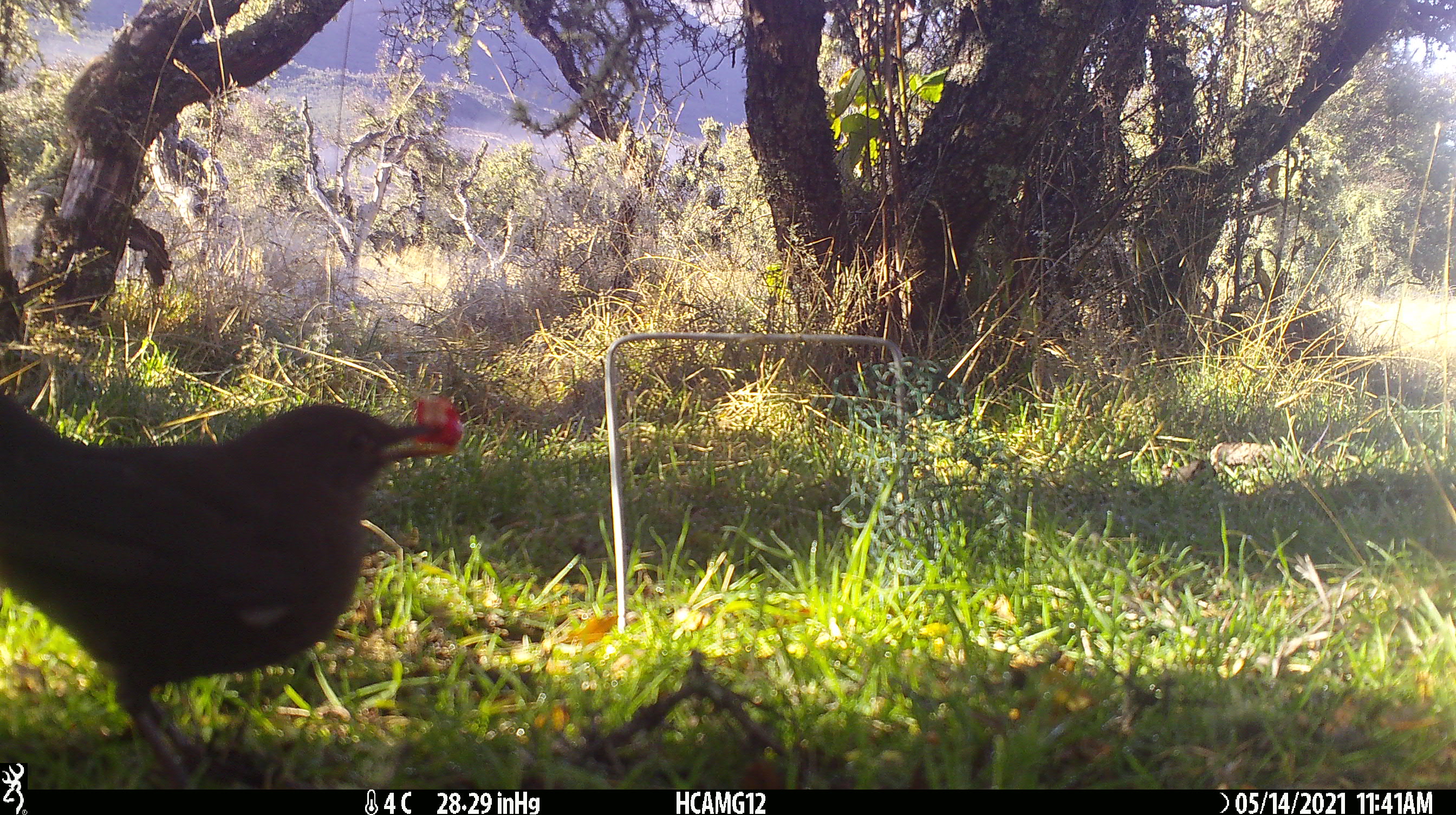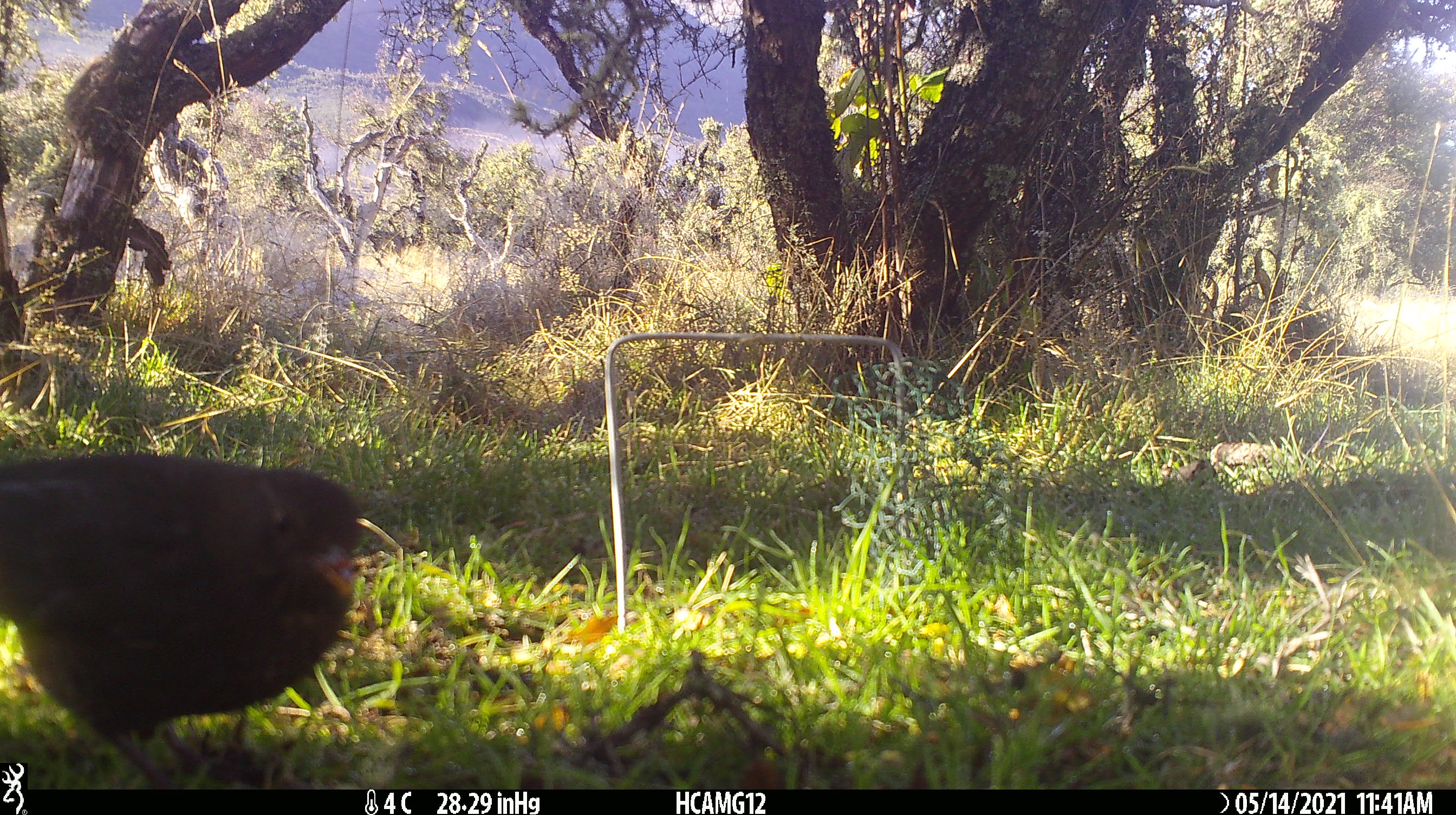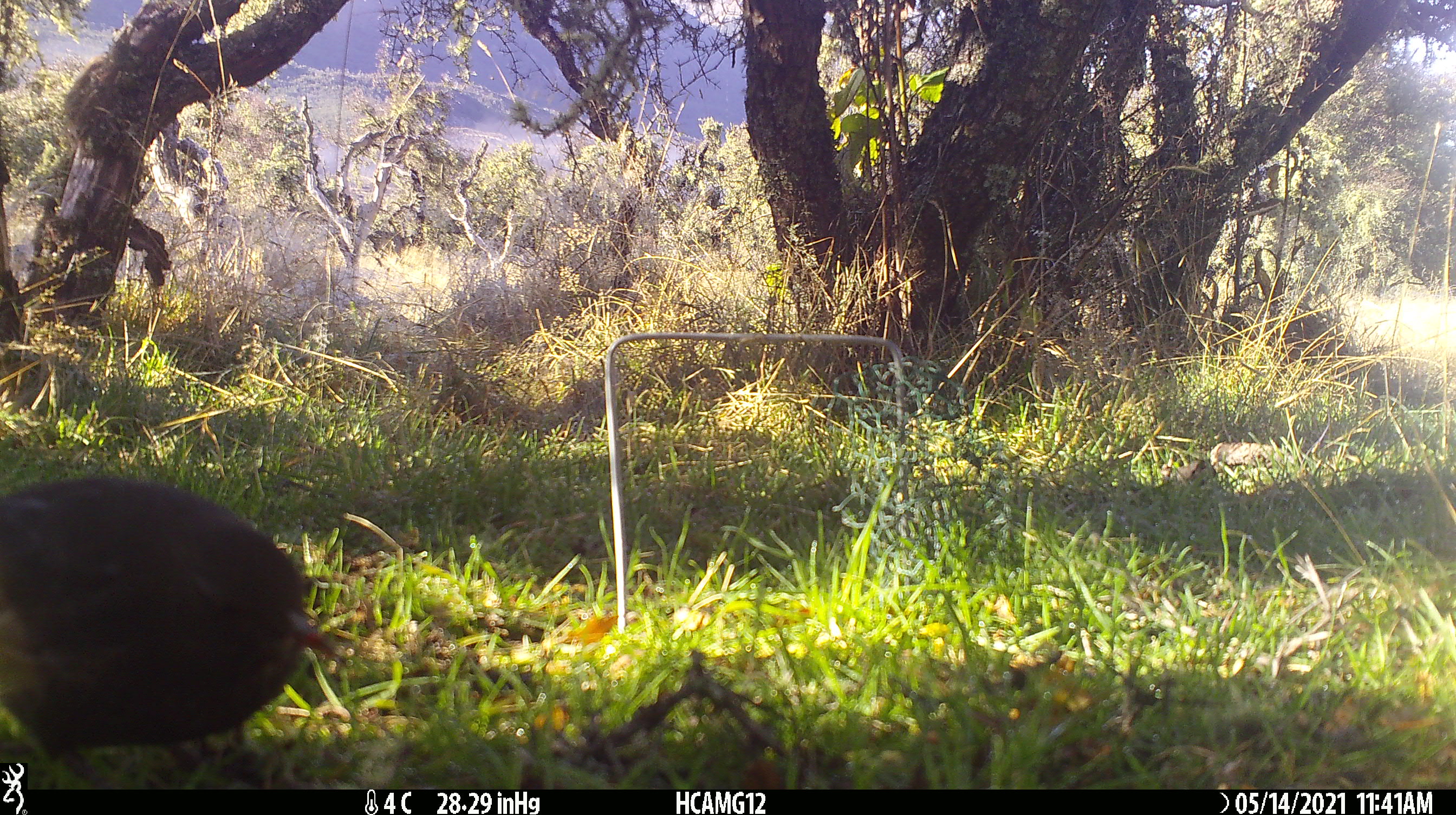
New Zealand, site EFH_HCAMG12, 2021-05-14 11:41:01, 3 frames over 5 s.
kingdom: Animalia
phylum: Chordata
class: Aves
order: Passeriformes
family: Turdidae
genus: Turdus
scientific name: Turdus merula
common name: eurasian blackbird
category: blackbird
Blackbird (eurasian blackbird) (Turdus merula).